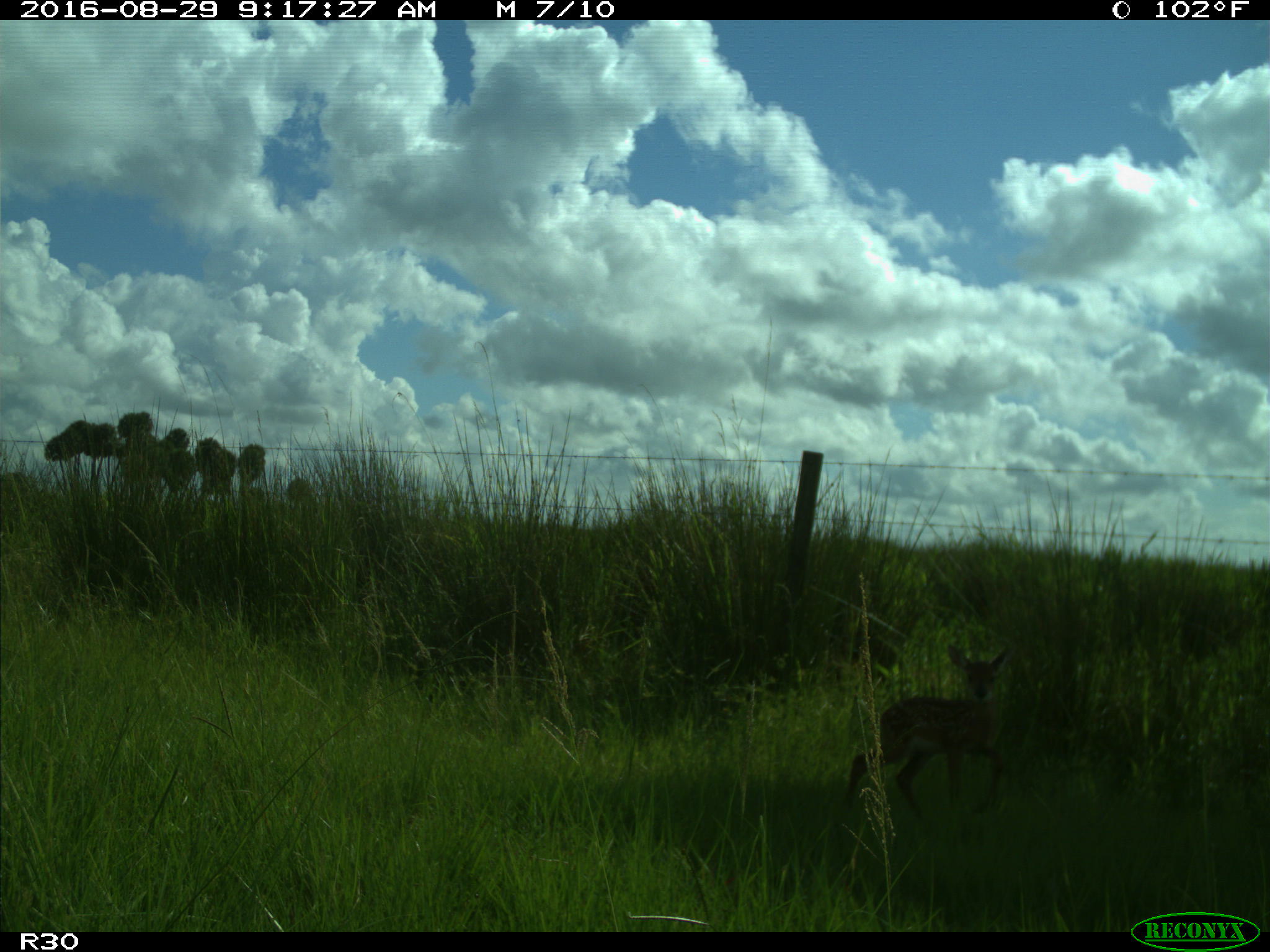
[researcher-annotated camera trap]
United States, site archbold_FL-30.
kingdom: Animalia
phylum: Chordata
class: Mammalia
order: Artiodactyla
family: Cervidae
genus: Odocoileus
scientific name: Odocoileus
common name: deer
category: unidentified deer